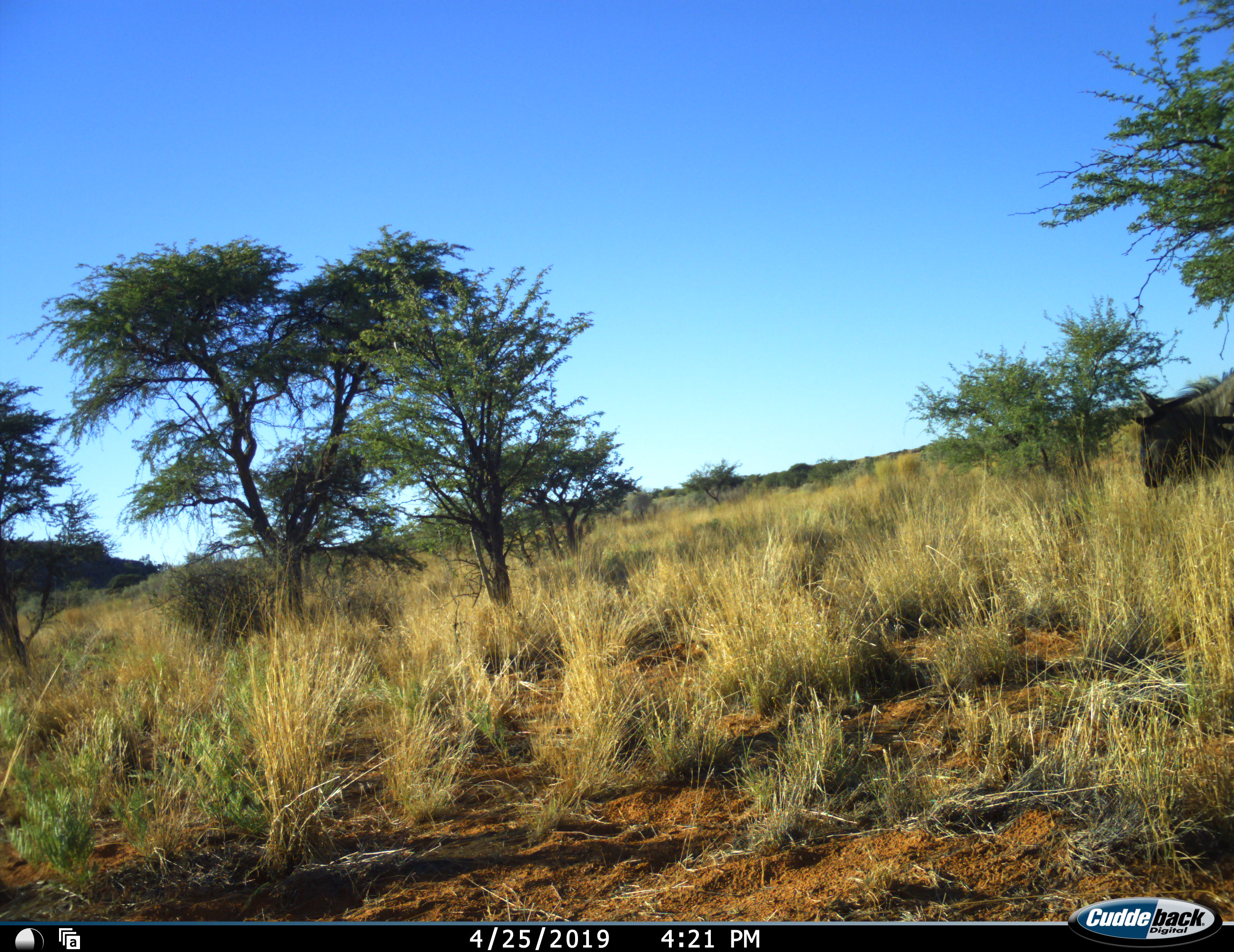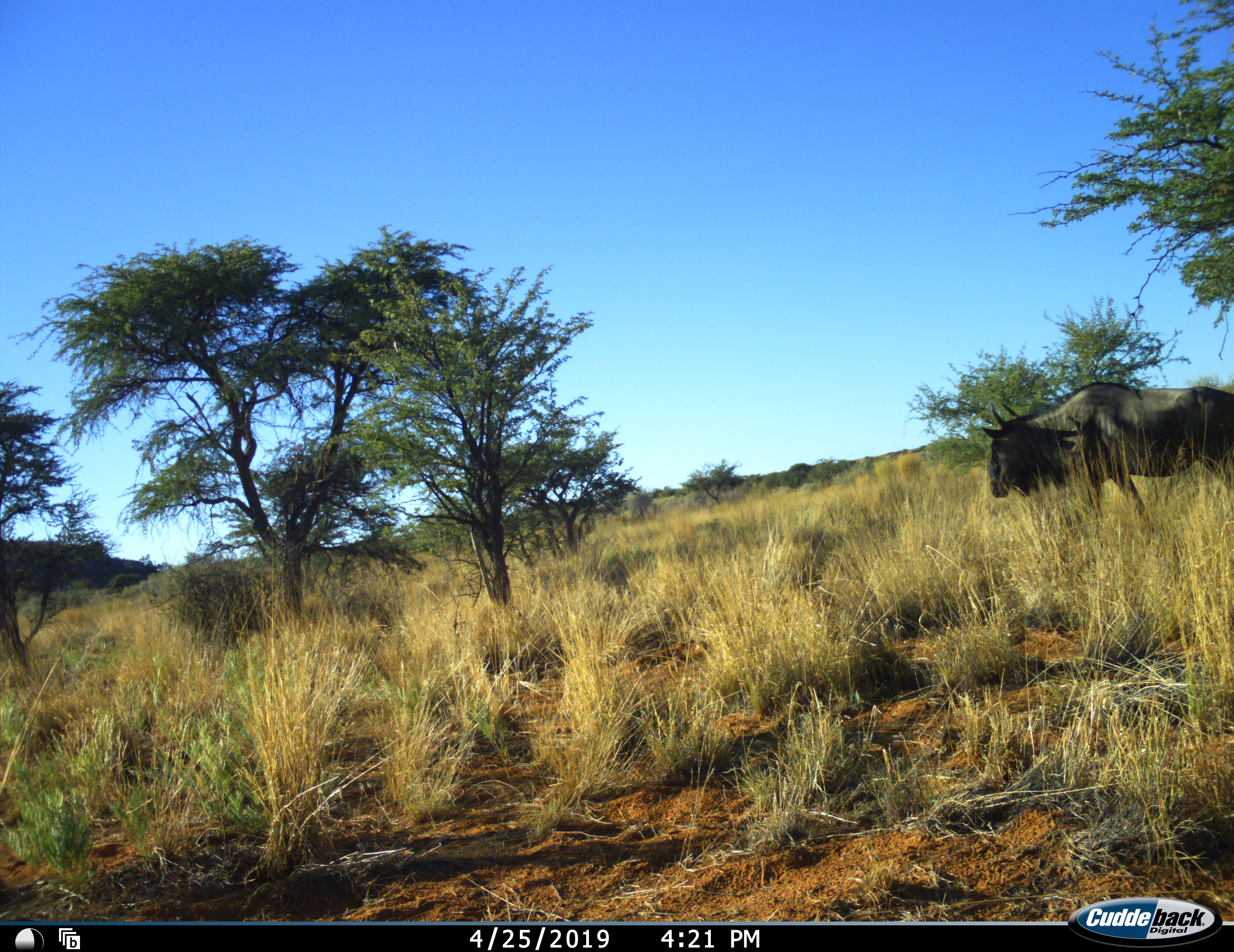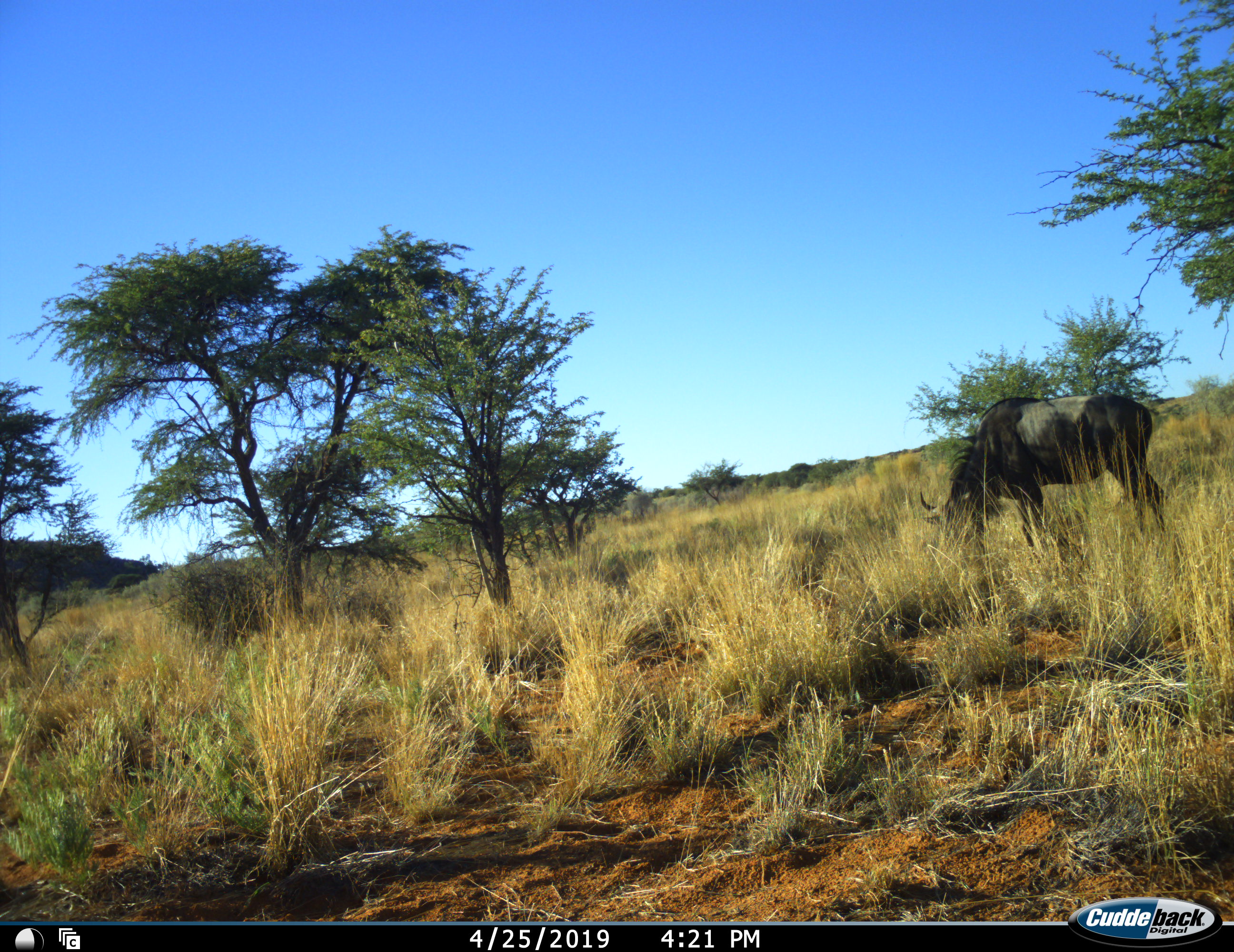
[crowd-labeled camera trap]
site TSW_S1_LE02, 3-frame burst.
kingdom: Animalia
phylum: Chordata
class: Mammalia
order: Artiodactyla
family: Bovidae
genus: Connochaetes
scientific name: Connochaetes taurinus taurinus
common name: blue wildebeest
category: wildebeestblue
Wildebeestblue (blue wildebeest) (Connochaetes taurinus taurinus), count 1. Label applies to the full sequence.